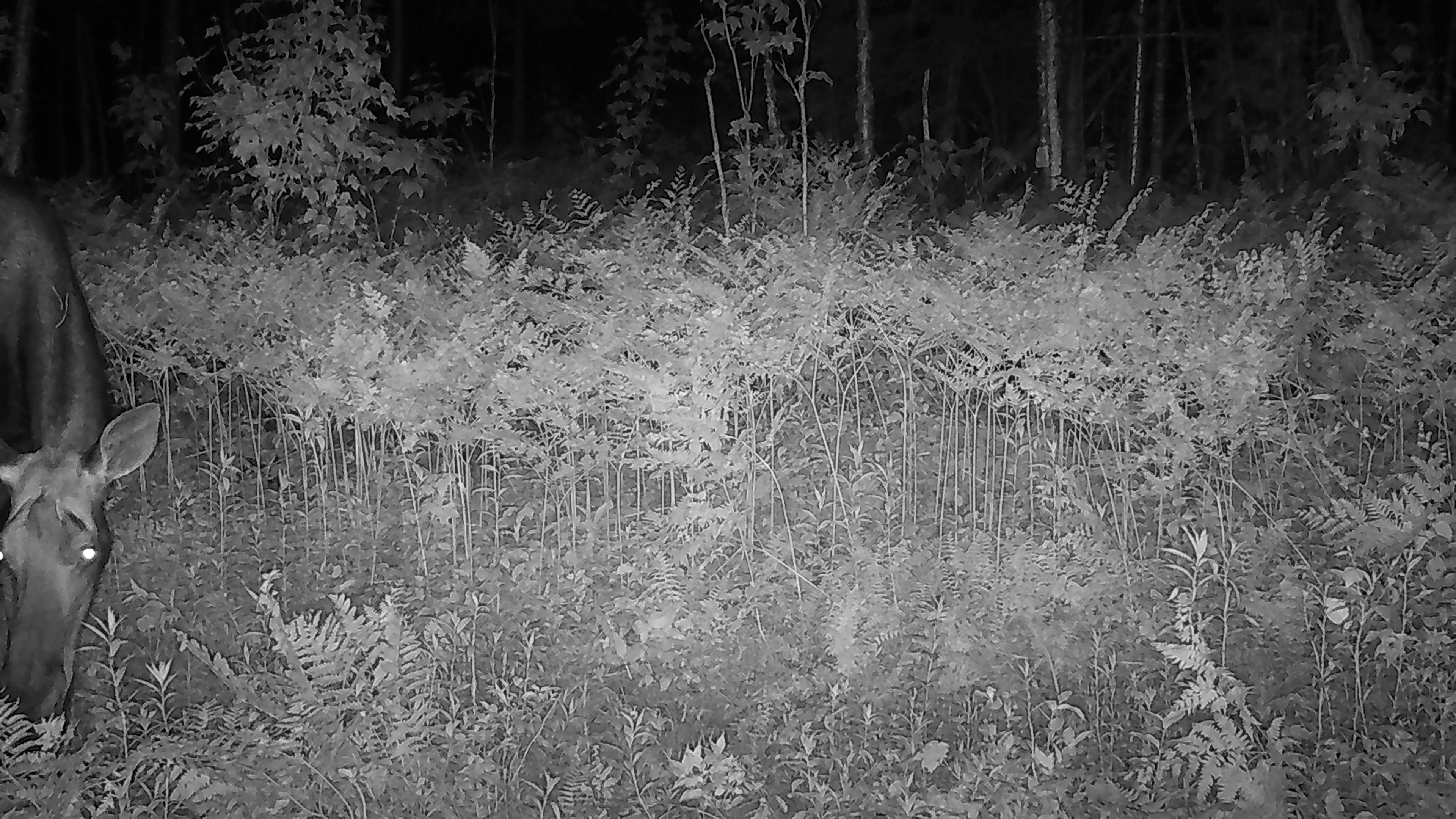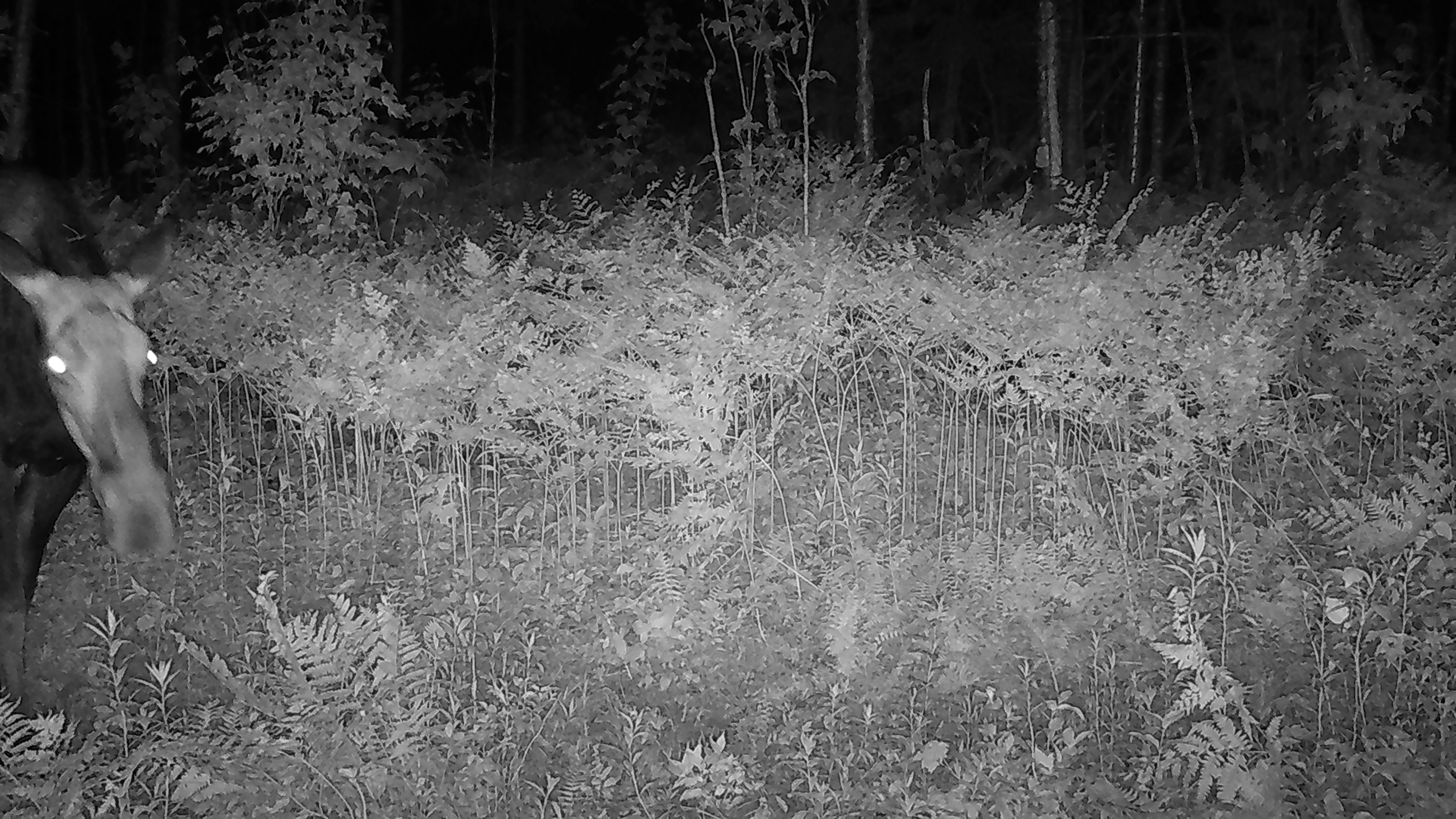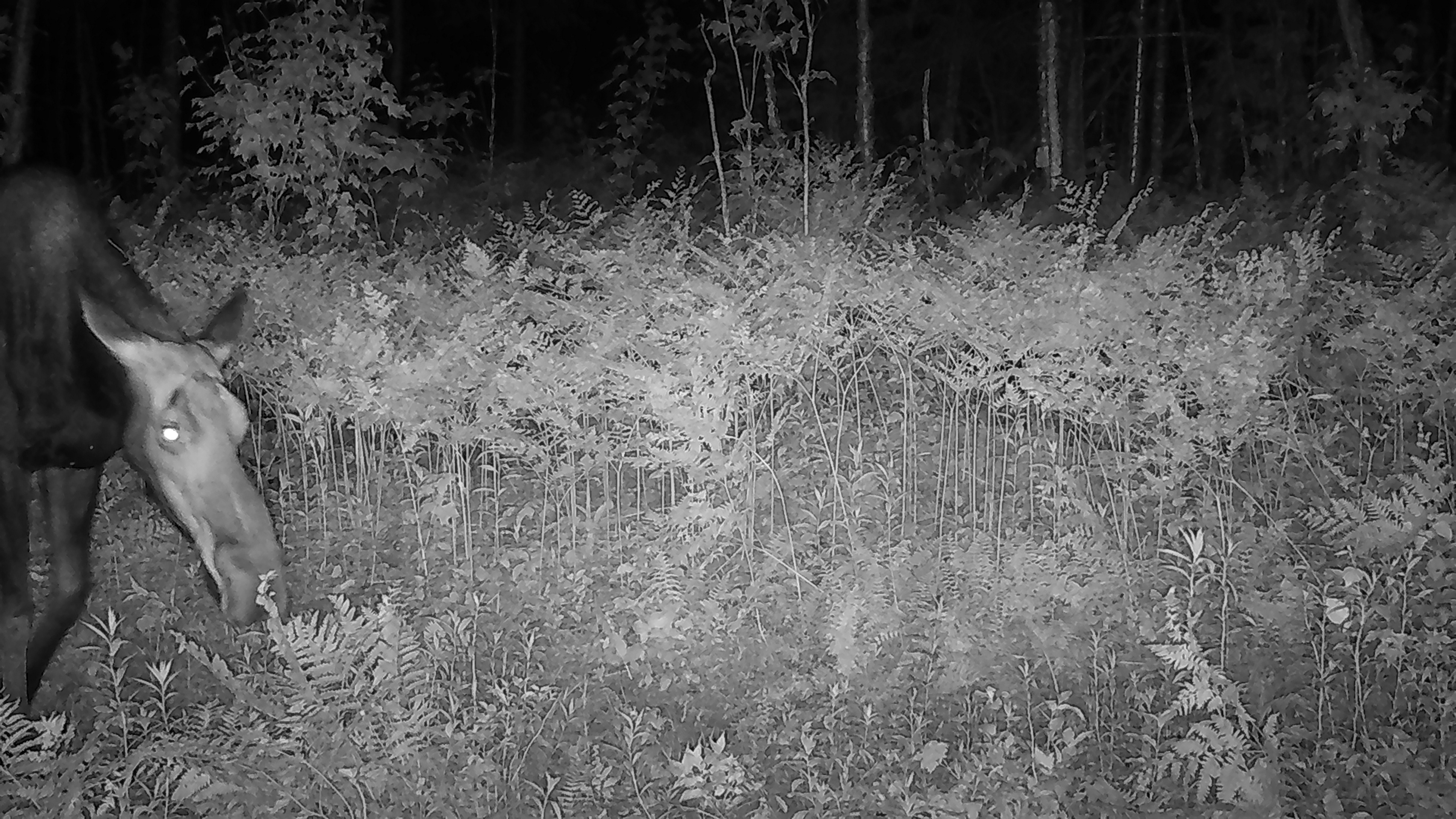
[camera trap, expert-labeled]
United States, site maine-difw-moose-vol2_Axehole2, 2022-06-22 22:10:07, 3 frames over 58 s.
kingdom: Animalia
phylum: Chordata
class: Mammalia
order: Artiodactyla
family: Cervidae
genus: Alces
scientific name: Alces alces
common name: moose